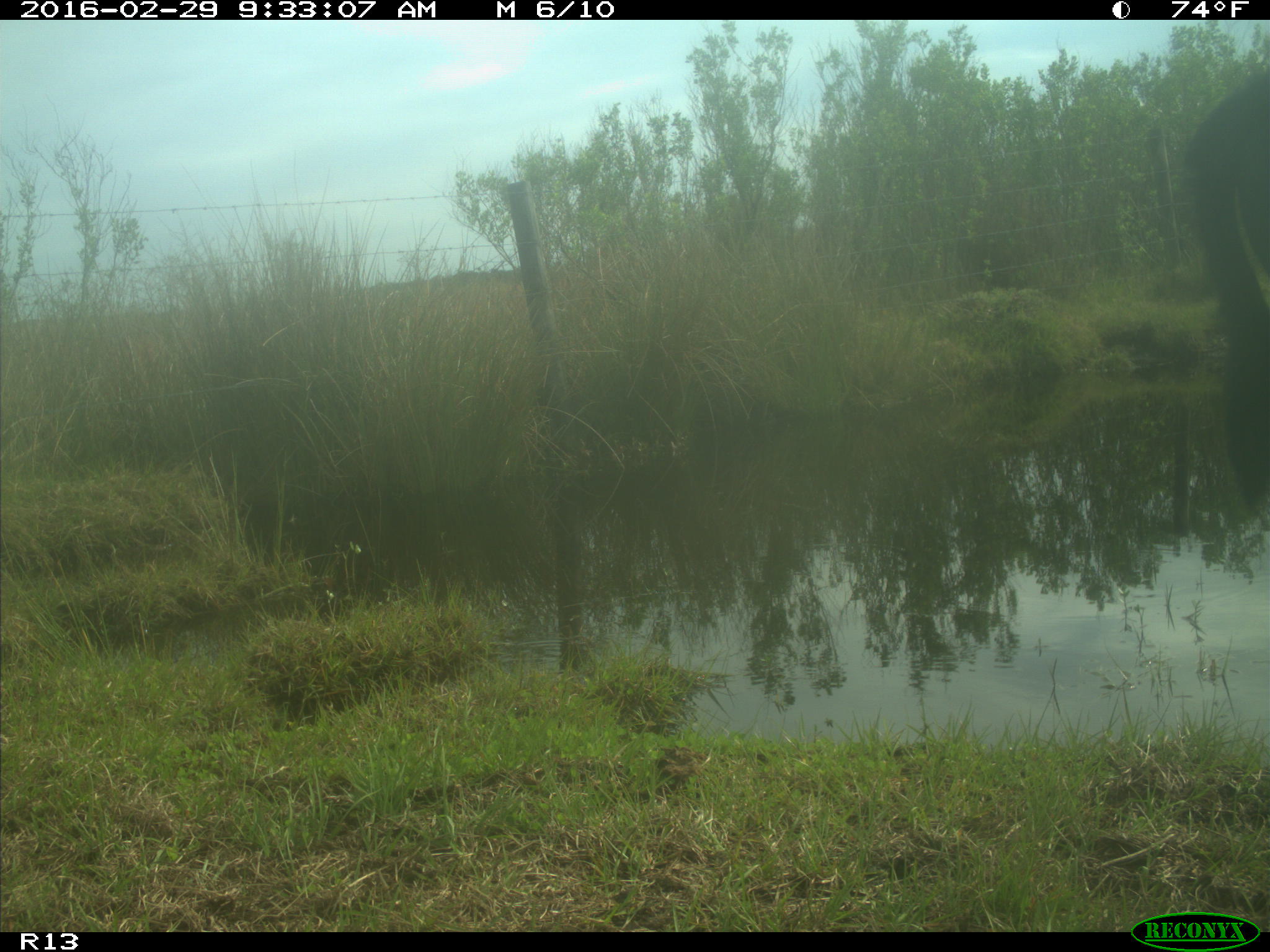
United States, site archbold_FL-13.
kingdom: Animalia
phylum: Chordata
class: Mammalia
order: Artiodactyla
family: Bovidae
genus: Bos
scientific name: Bos taurus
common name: domestic cow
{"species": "Bos taurus (domestic cow)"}